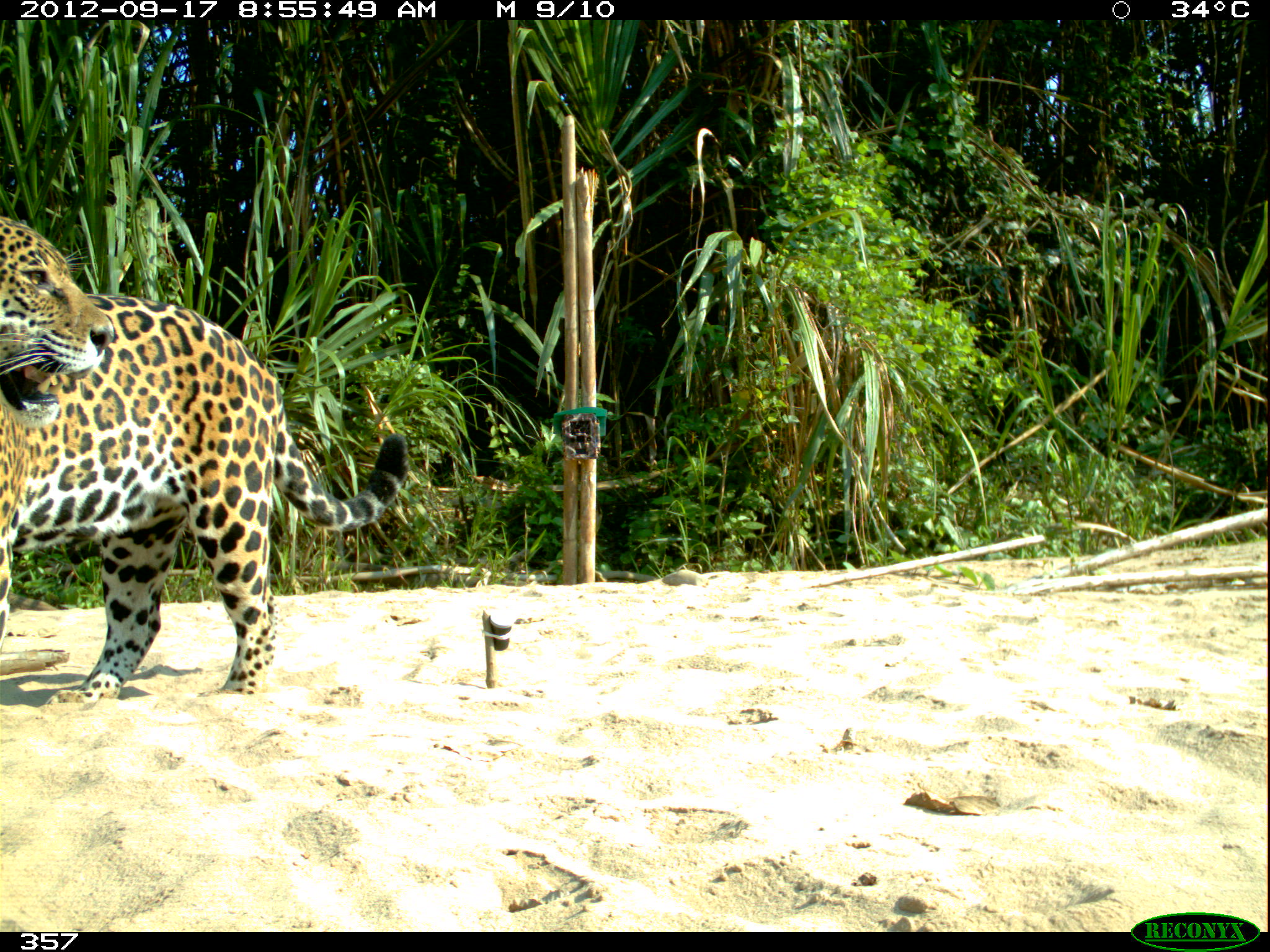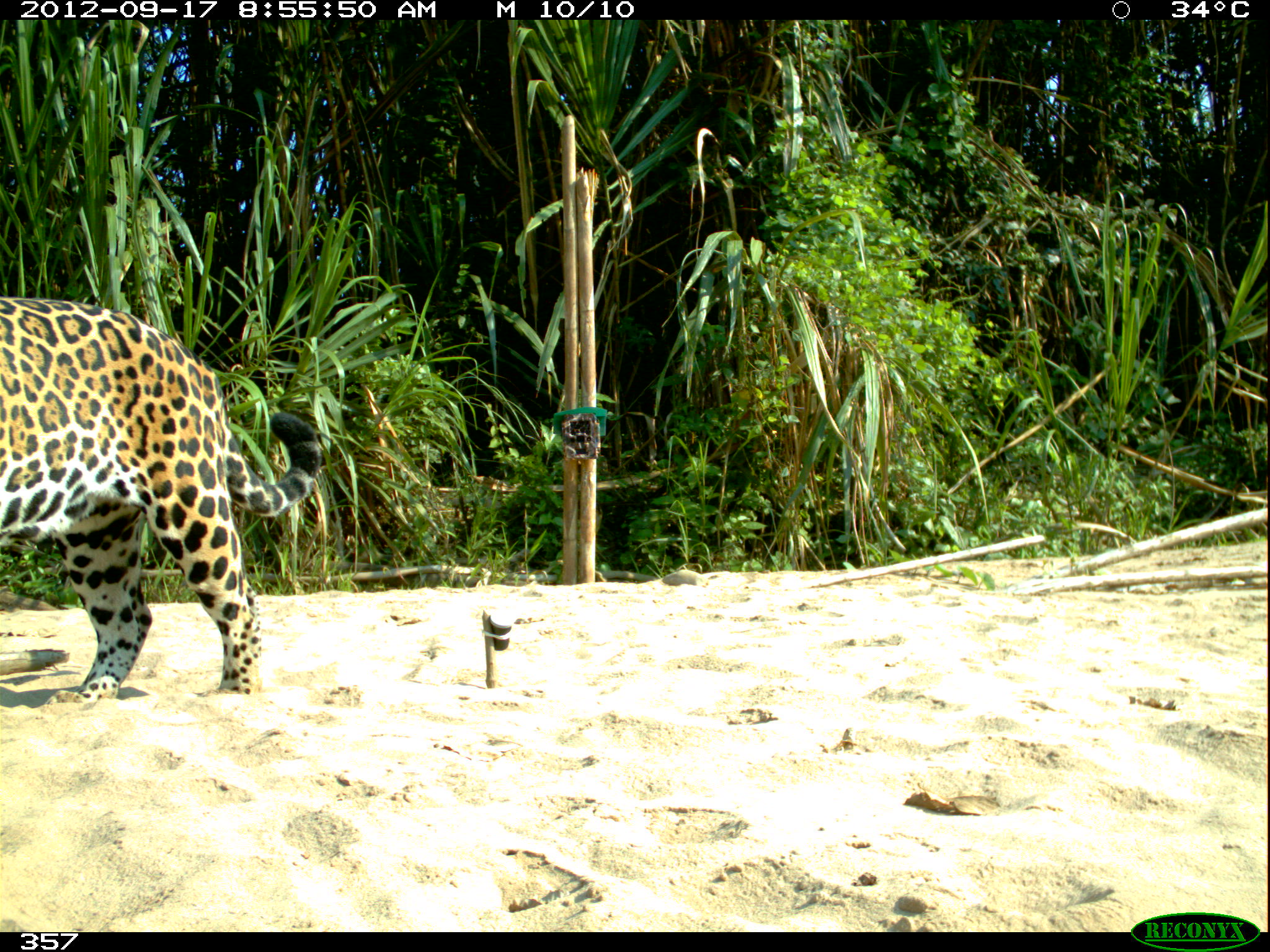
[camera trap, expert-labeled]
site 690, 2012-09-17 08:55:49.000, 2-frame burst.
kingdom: Animalia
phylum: Chordata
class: Mammalia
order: Carnivora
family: Felidae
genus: Panthera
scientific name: Panthera onca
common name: jaguar